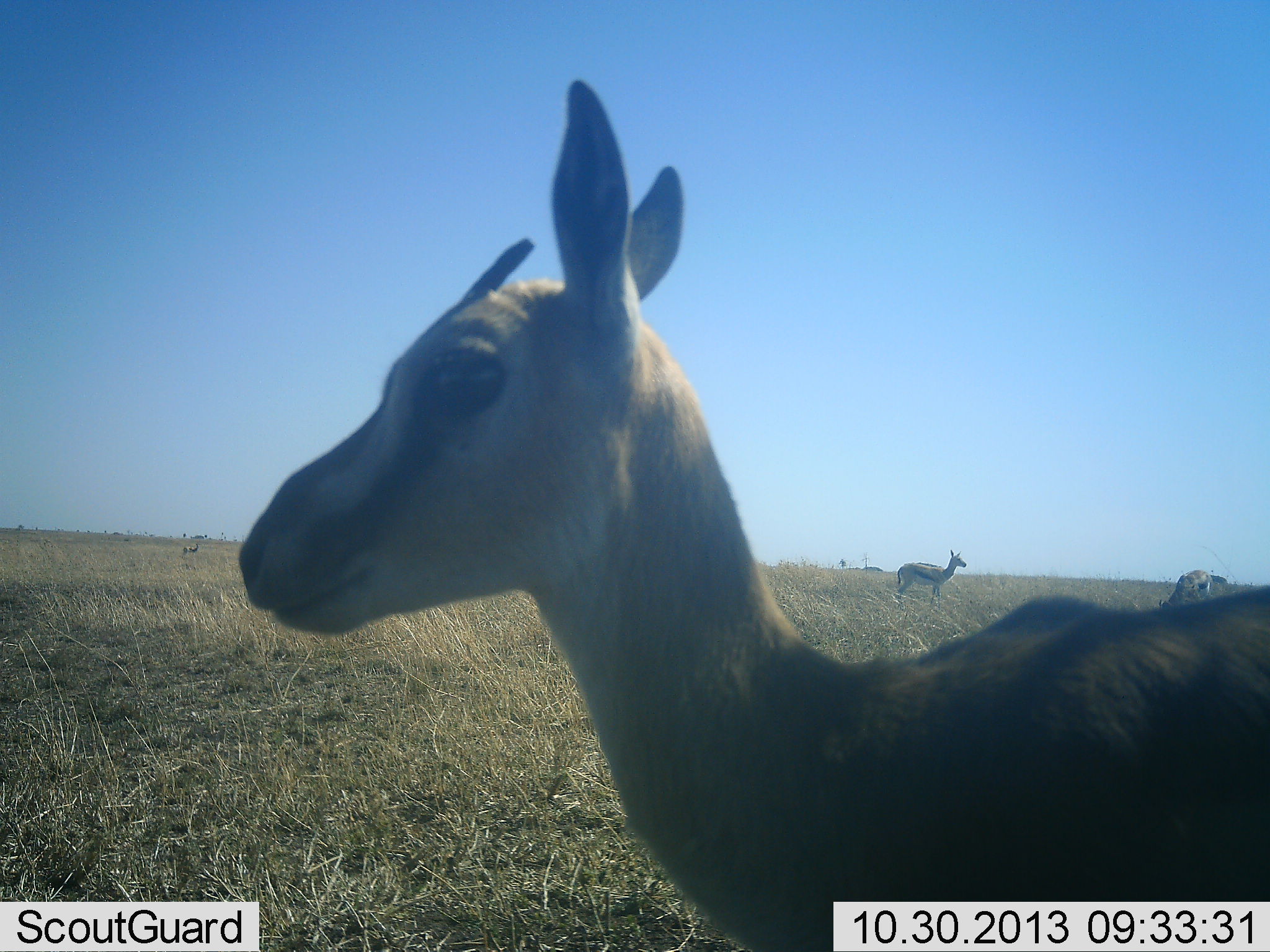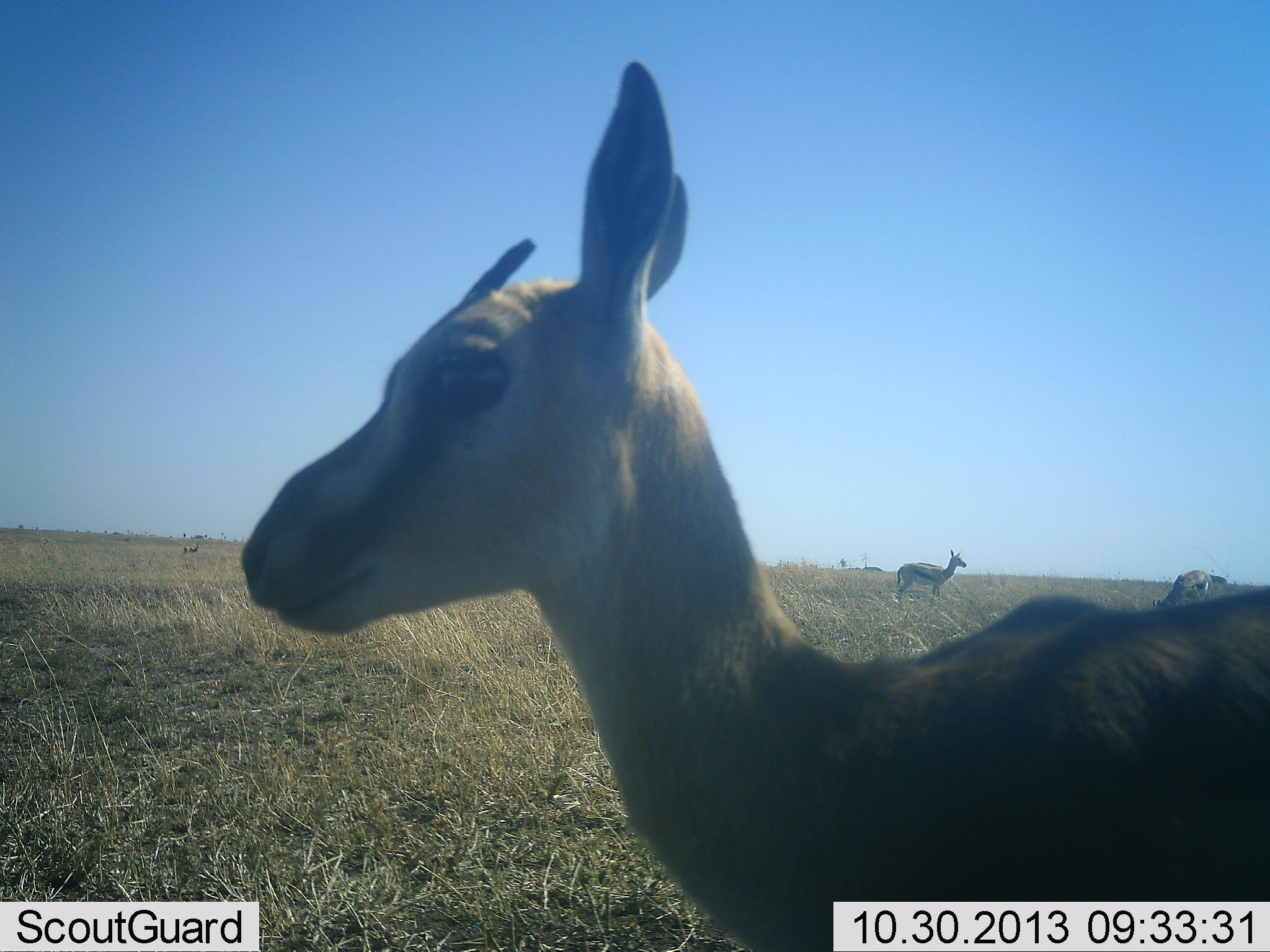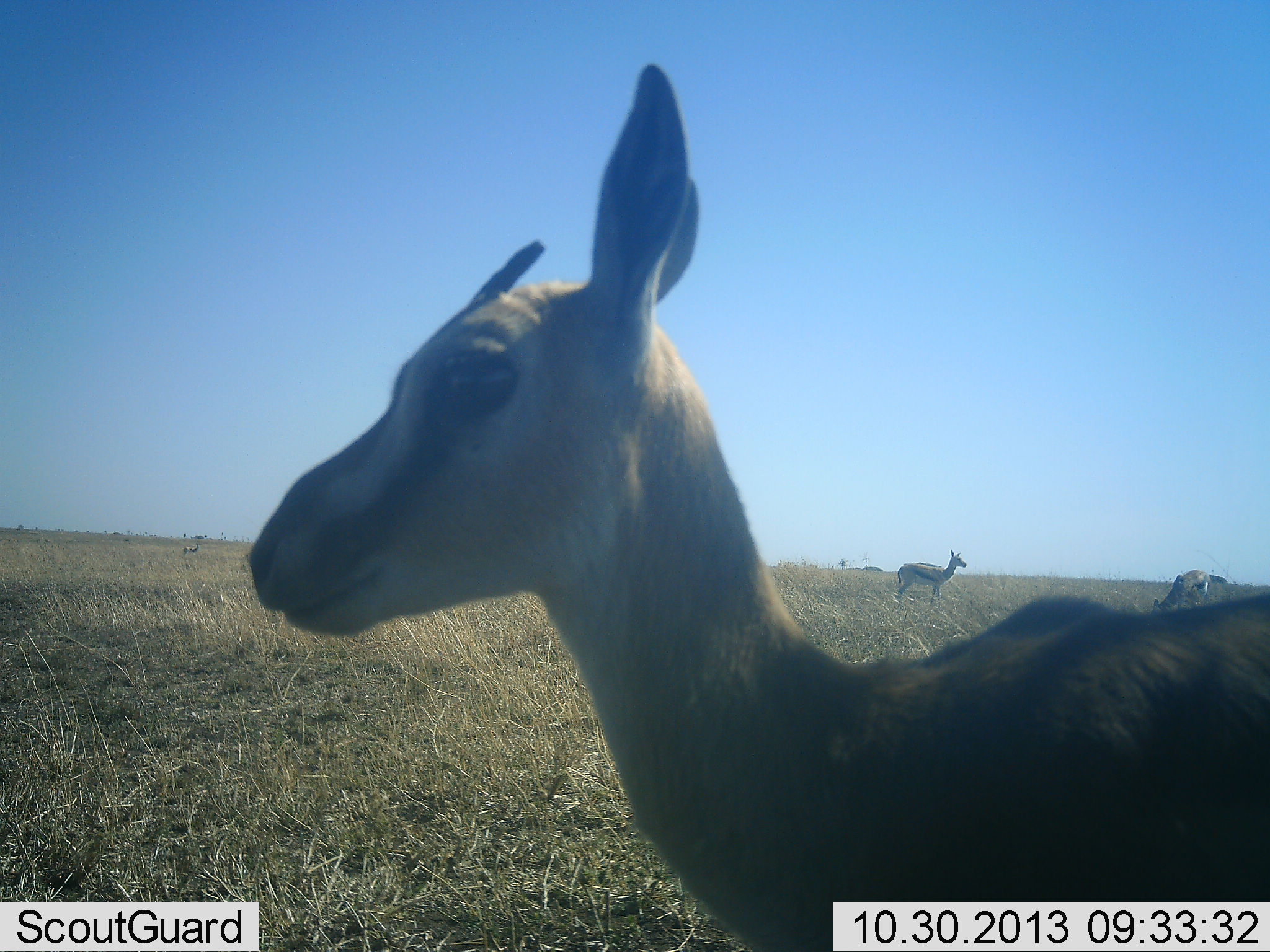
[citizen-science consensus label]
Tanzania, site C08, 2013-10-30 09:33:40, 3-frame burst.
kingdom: Animalia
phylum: Chordata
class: Mammalia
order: Artiodactyla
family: Bovidae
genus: Eudorcas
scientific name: Eudorcas thomsonii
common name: thomson's gazelle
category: gazellethomsons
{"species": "gazellethomsons (thomson's gazelle) (Eudorcas thomsonii)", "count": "3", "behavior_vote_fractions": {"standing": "93%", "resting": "0%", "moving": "7%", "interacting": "0%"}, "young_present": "21%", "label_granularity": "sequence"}